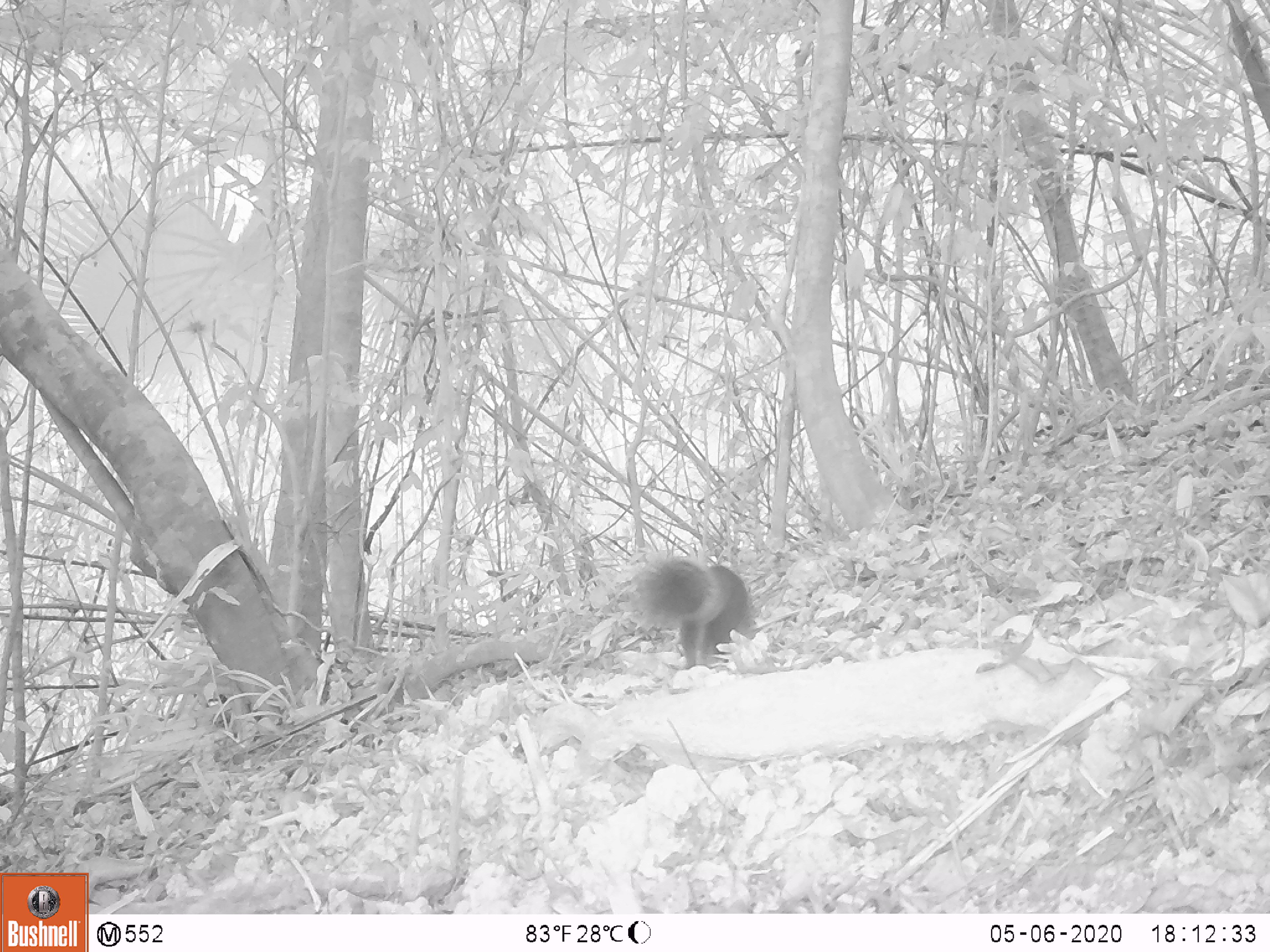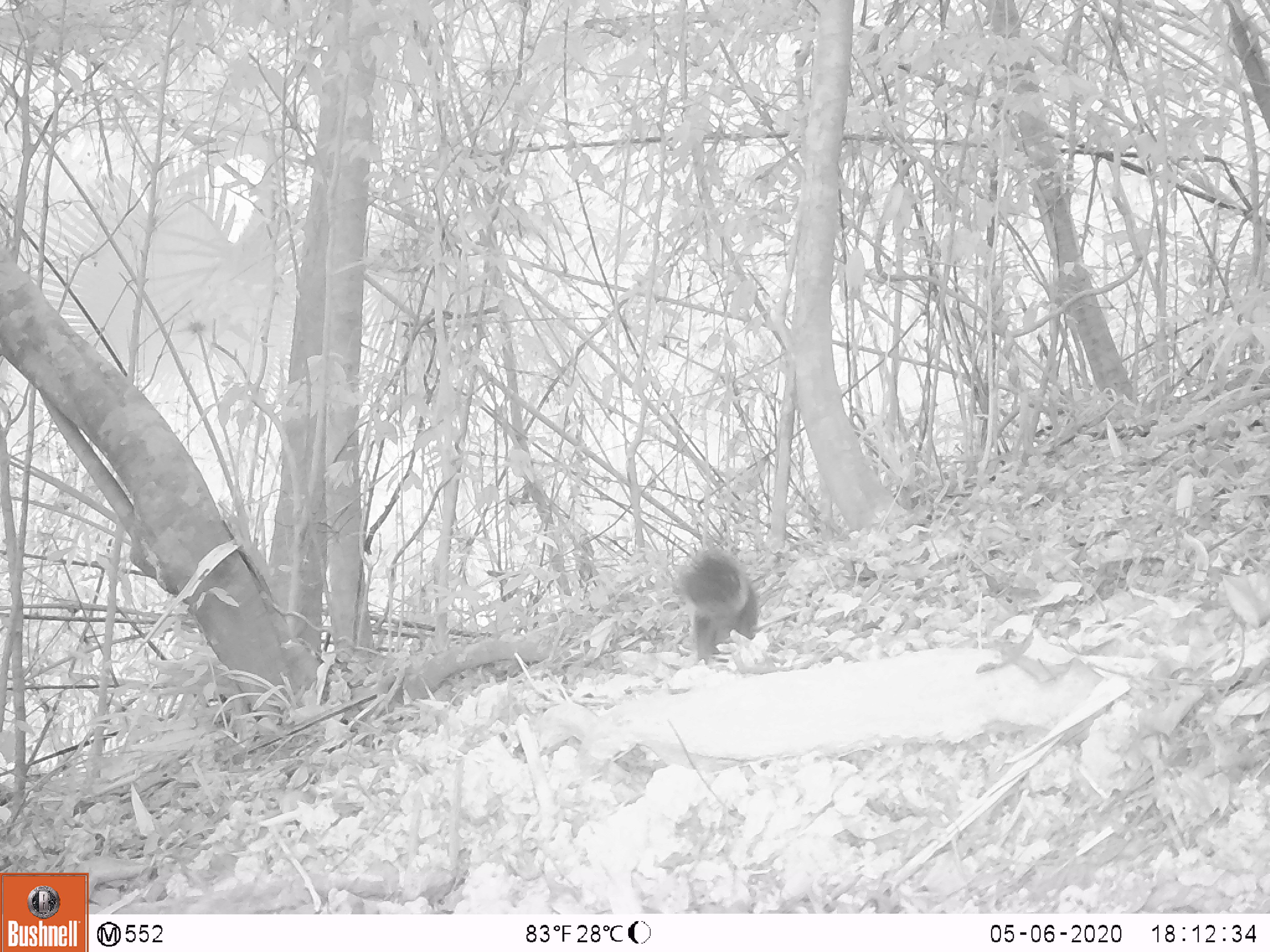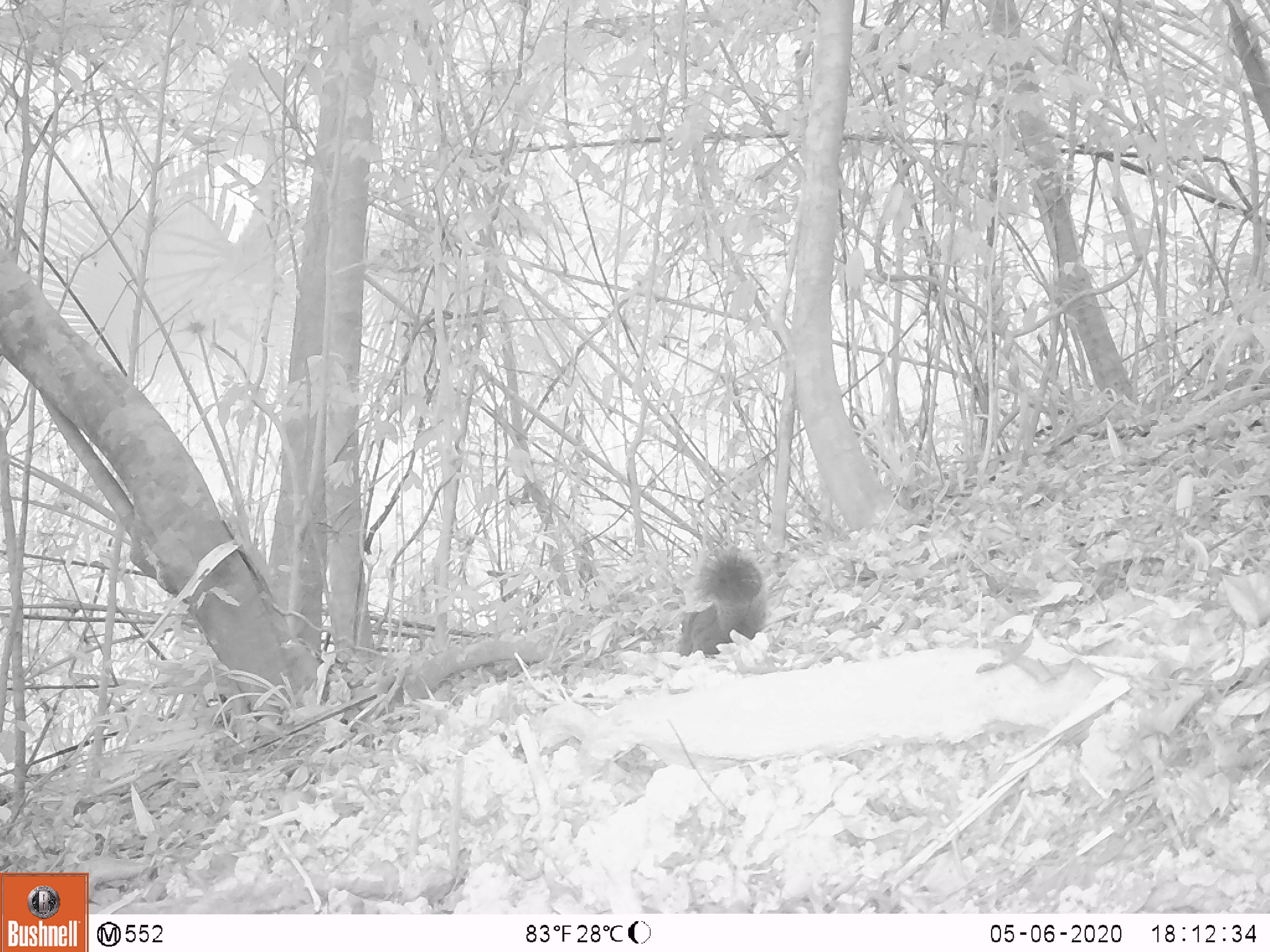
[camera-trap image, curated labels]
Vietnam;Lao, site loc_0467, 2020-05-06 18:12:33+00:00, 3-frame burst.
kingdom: Animalia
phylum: Chordata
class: Mammalia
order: Rodentia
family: Sciuridae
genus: Callosciurus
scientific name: Callosciurus erythraeus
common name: pallas's squirrel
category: pallass squirrel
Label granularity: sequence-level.